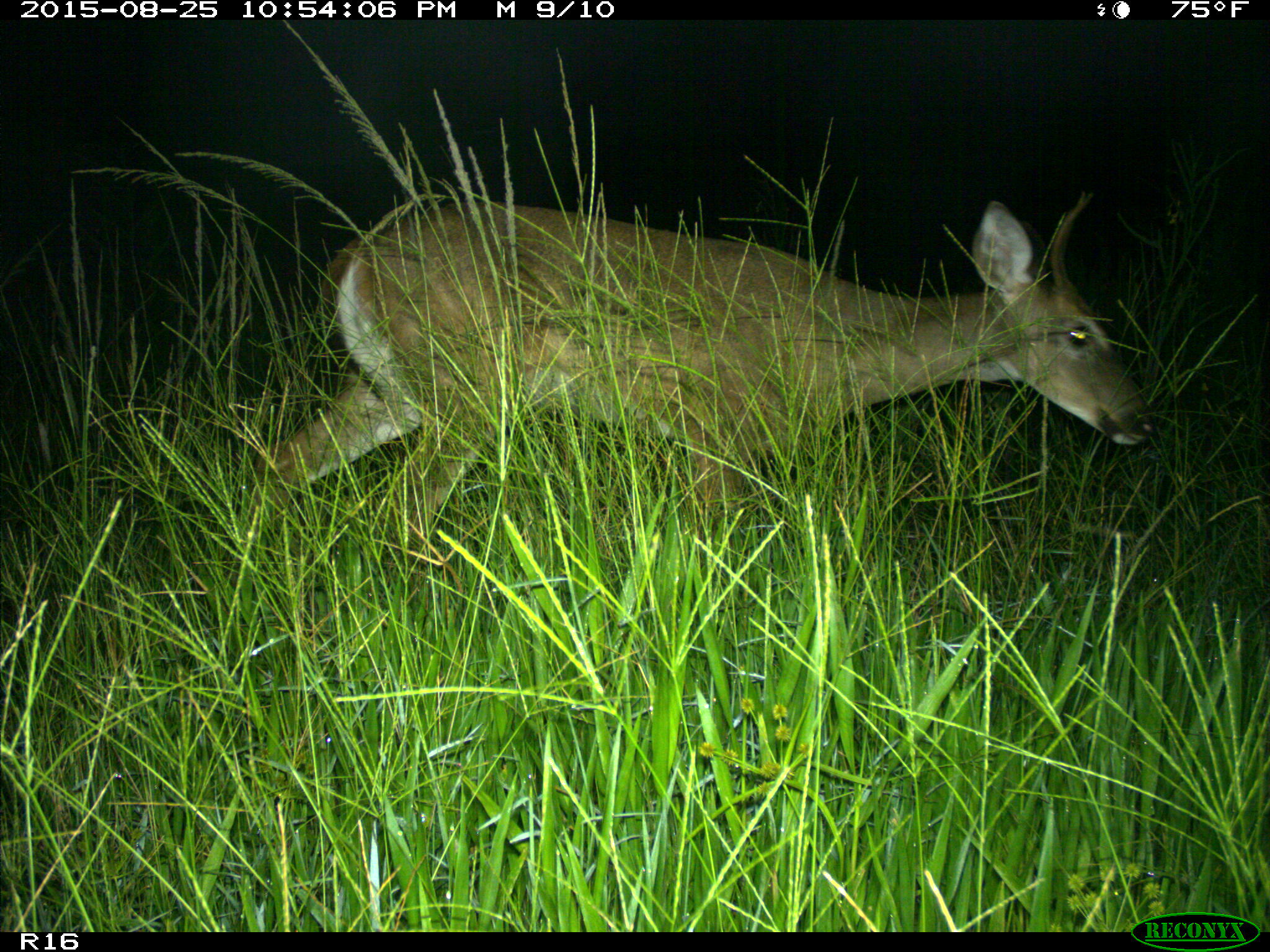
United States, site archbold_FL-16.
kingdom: Animalia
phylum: Chordata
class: Mammalia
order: Artiodactyla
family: Cervidae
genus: Odocoileus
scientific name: Odocoileus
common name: deer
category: unidentified deer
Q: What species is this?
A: Unidentified deer (deer) (Odocoileus).